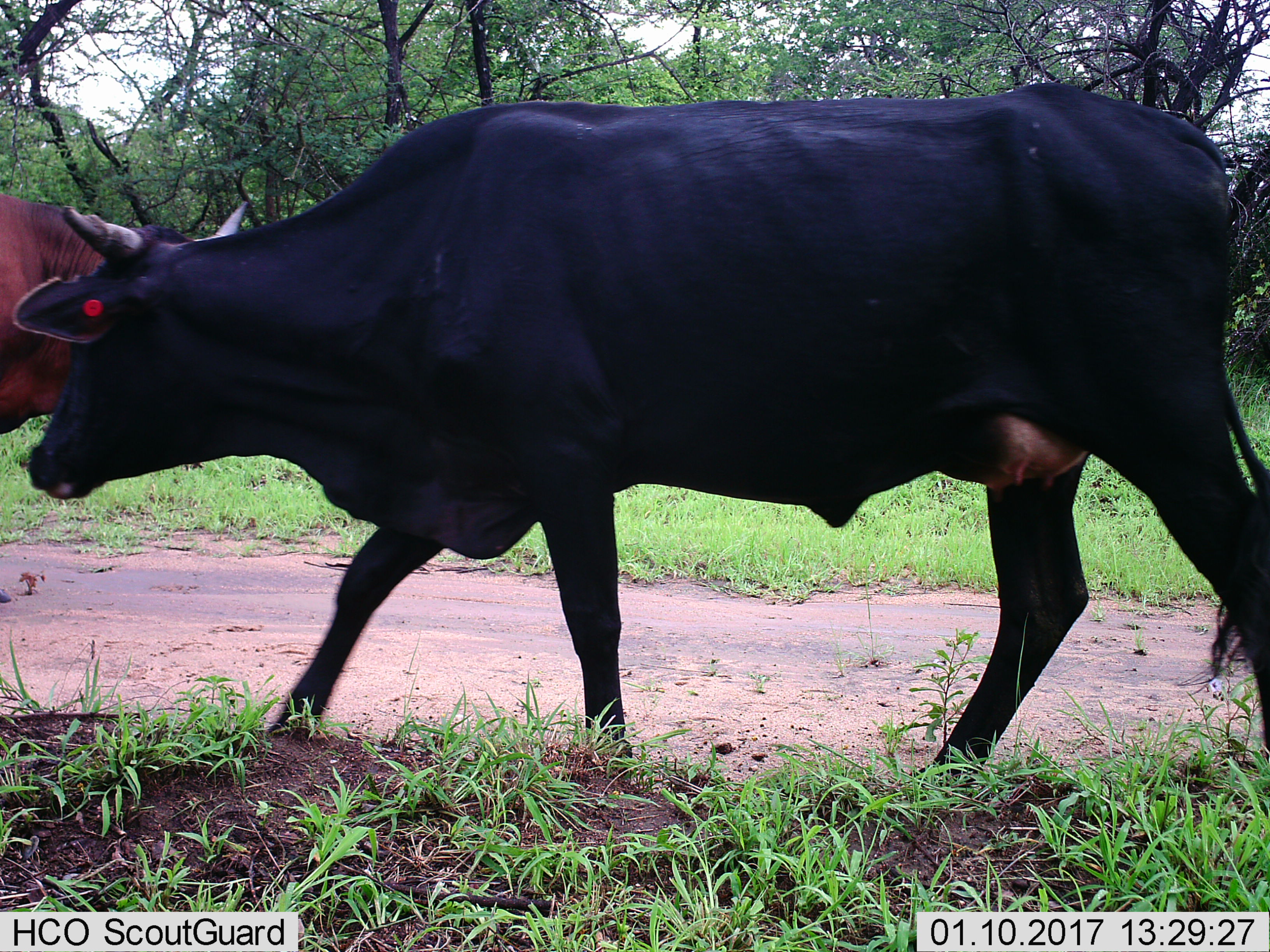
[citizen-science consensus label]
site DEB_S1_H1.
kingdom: Animalia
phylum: Chordata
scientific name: Vertebrata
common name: domestic animal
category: domesticanimal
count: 2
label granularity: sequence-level